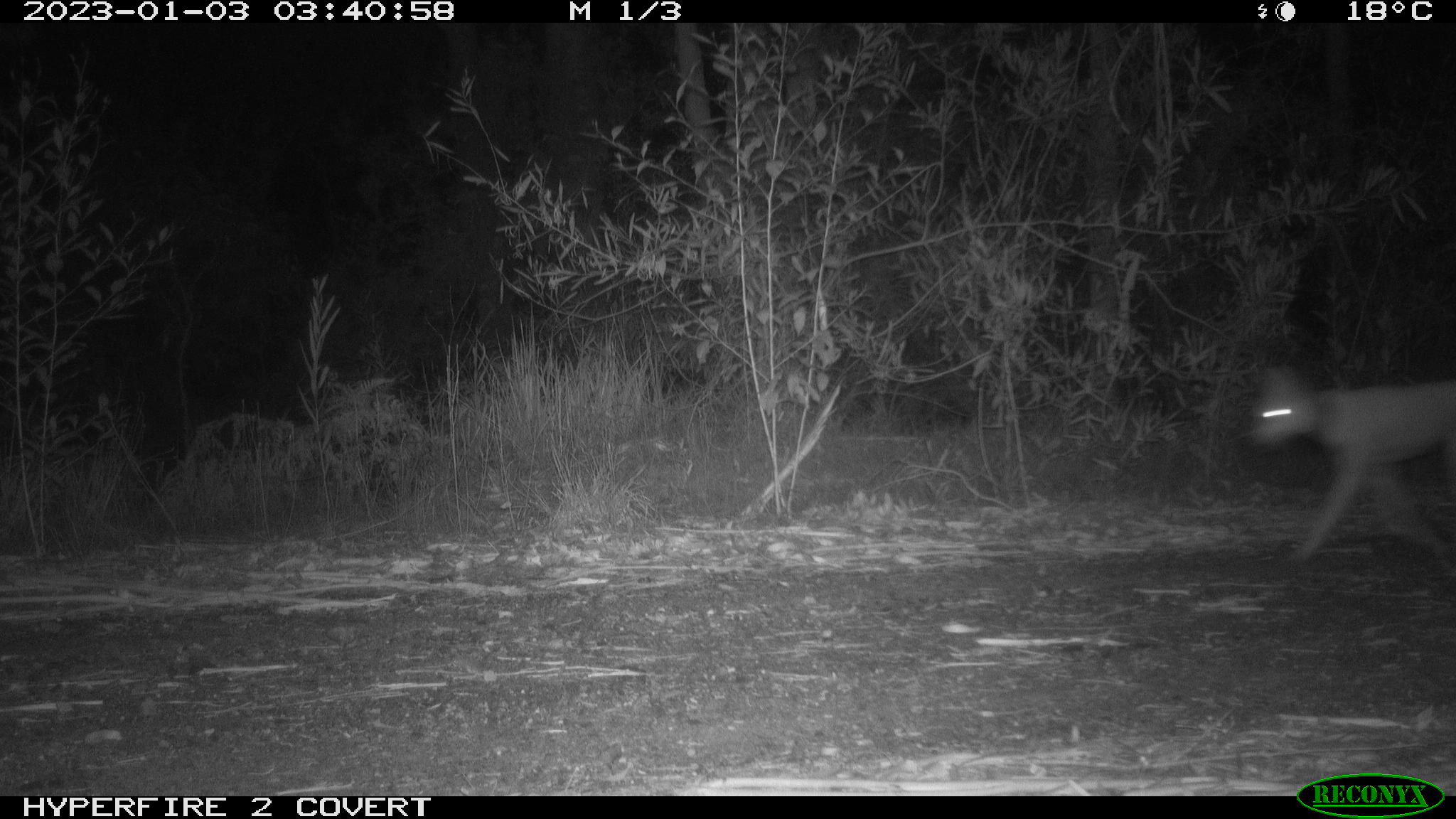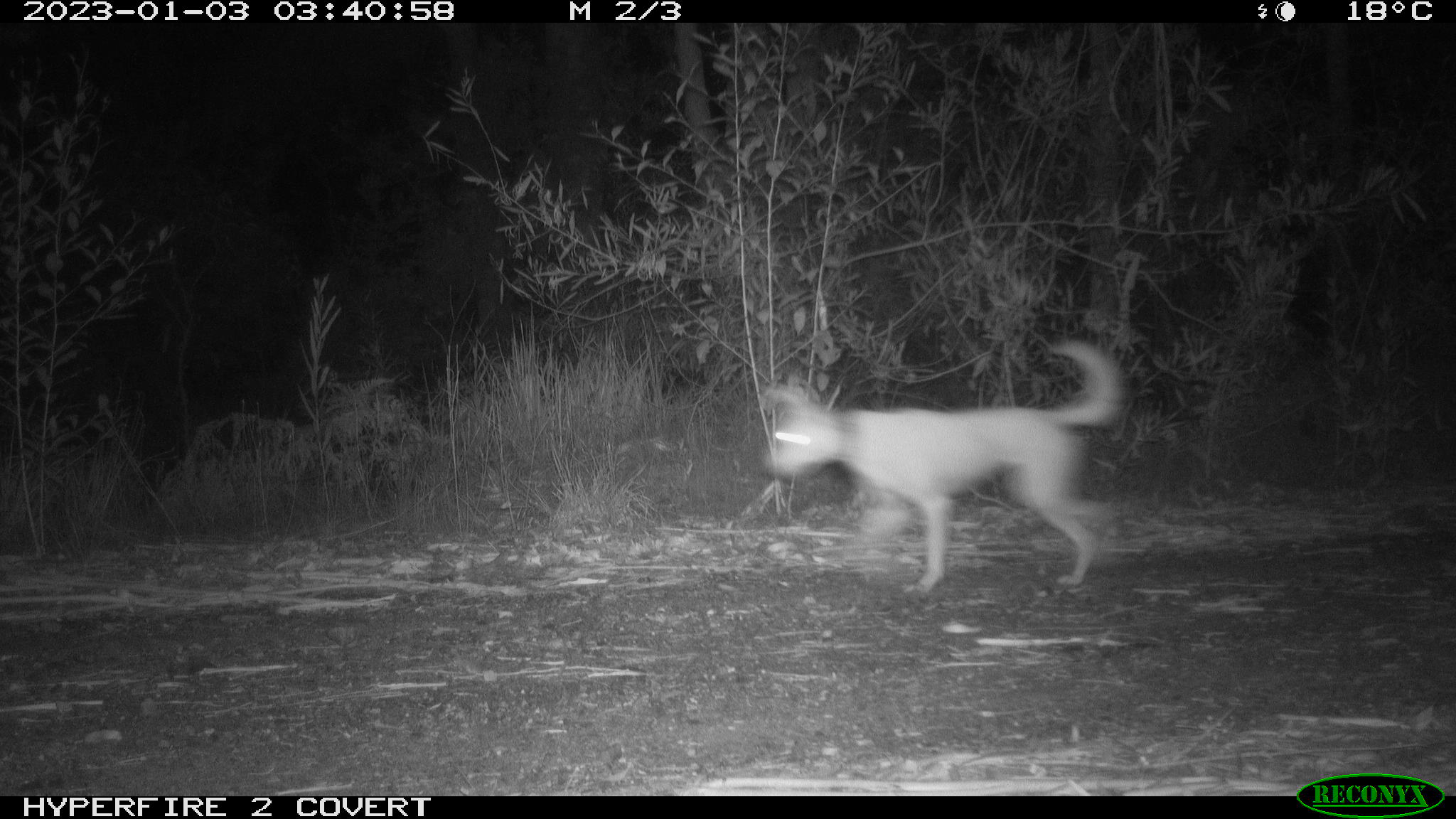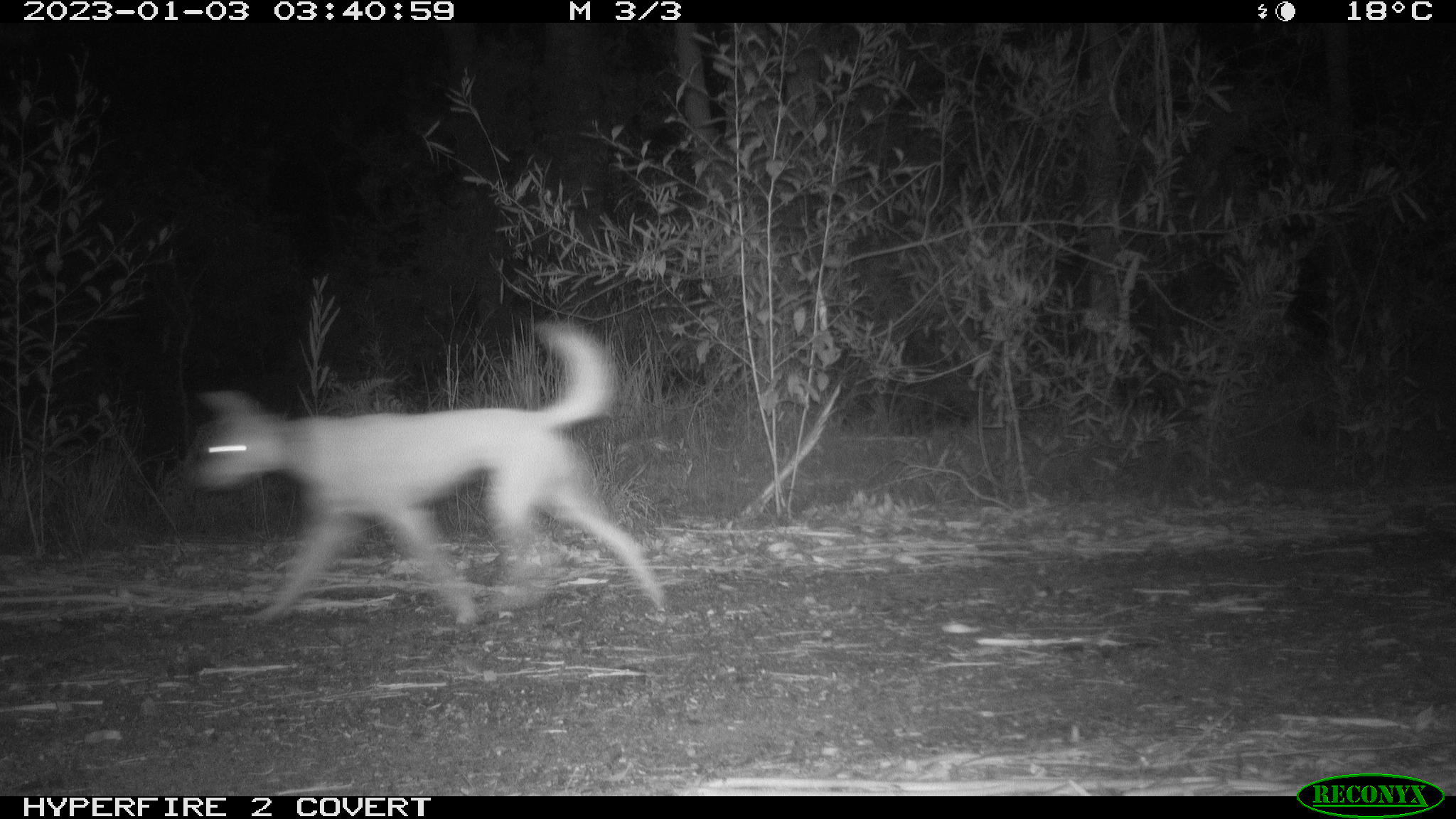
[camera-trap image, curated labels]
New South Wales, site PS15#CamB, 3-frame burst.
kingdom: Animalia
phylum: Chordata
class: Mammalia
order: Carnivora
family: Canidae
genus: Canis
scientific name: Canis familiaris dingo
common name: dingo